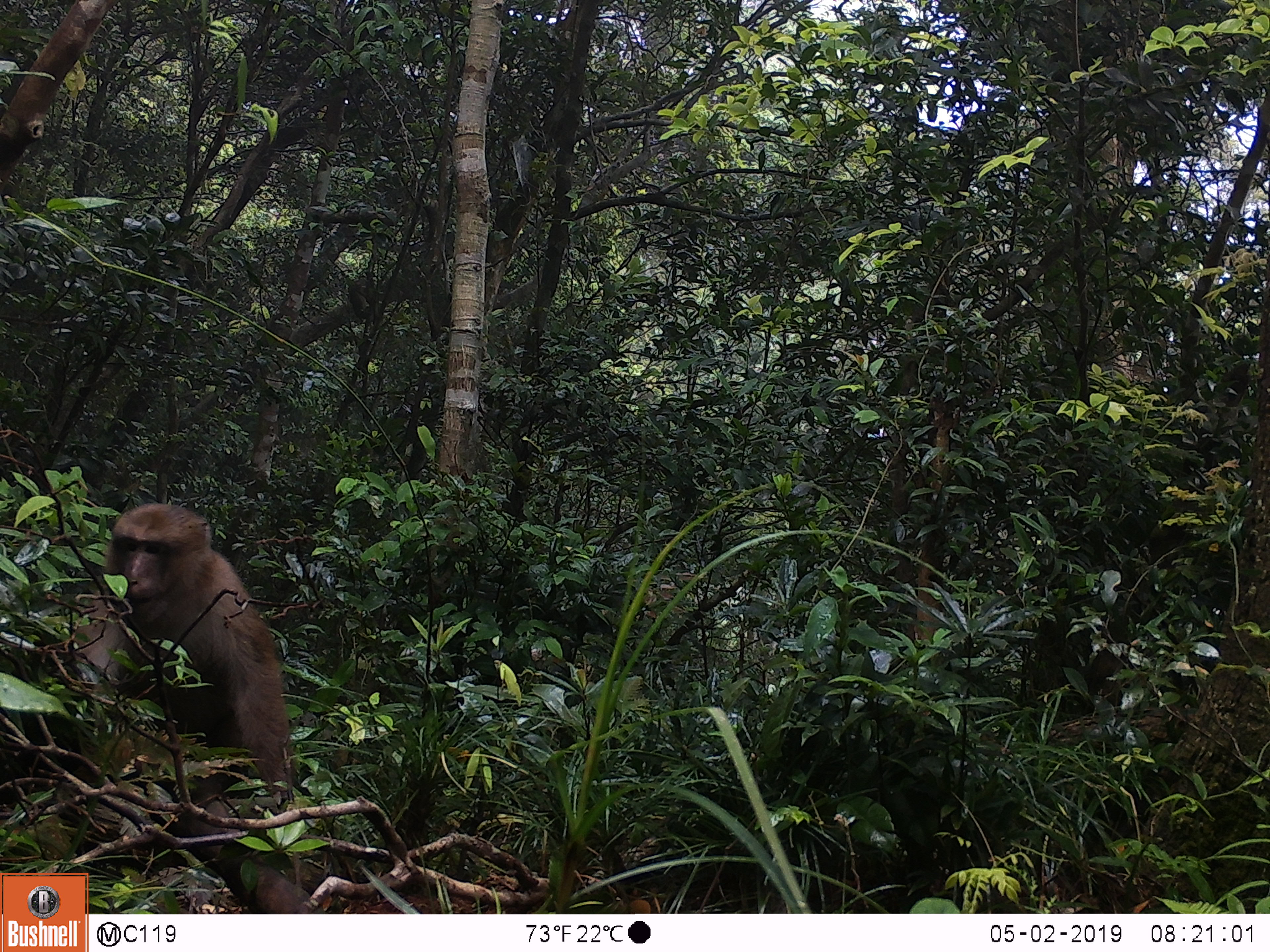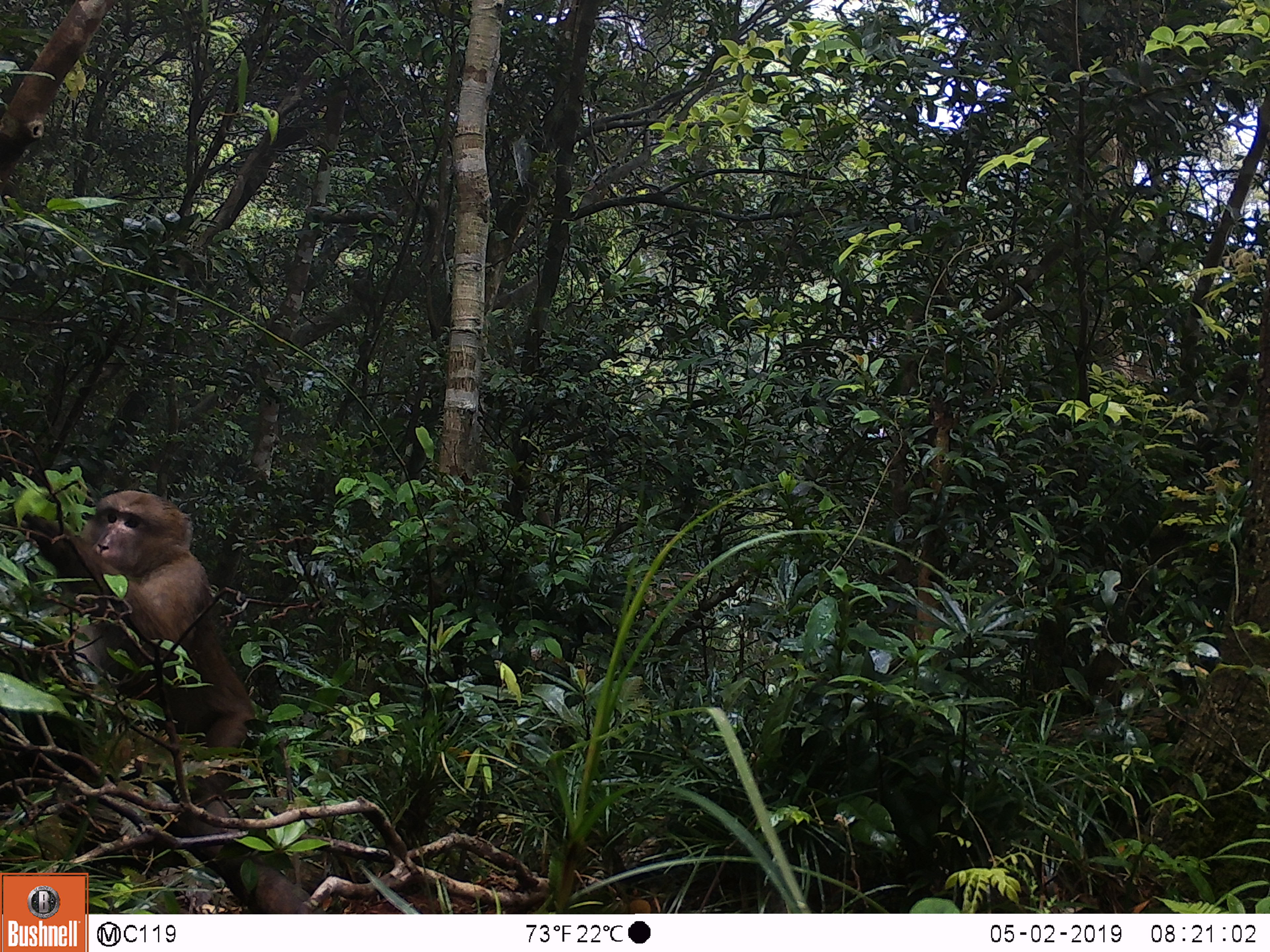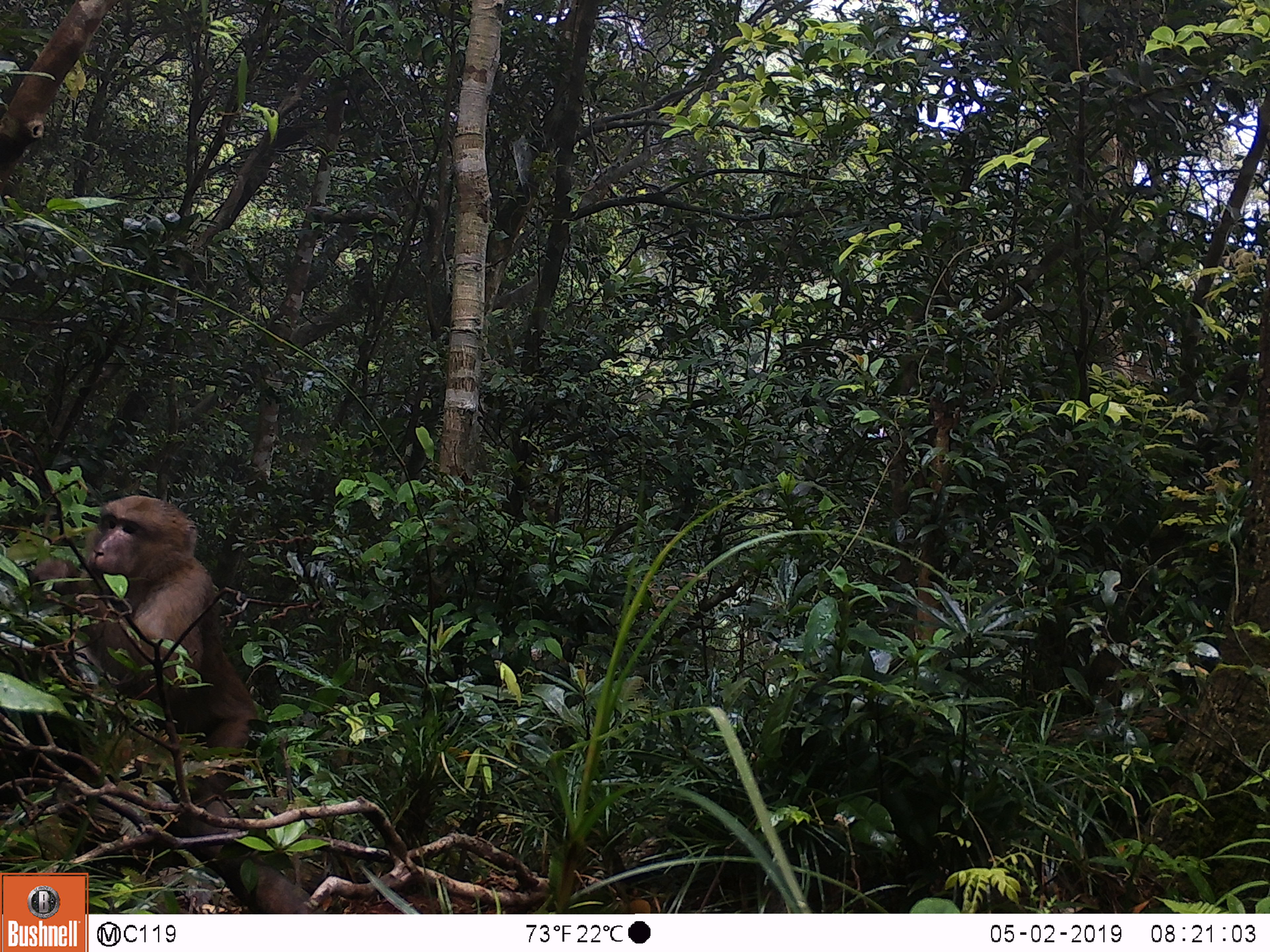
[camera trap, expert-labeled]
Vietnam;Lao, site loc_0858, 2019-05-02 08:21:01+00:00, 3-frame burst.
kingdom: Animalia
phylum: Chordata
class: Mammalia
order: Primates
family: Cercopithecidae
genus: Macaca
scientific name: Macaca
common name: macaque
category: macaque not stump tailed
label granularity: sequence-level